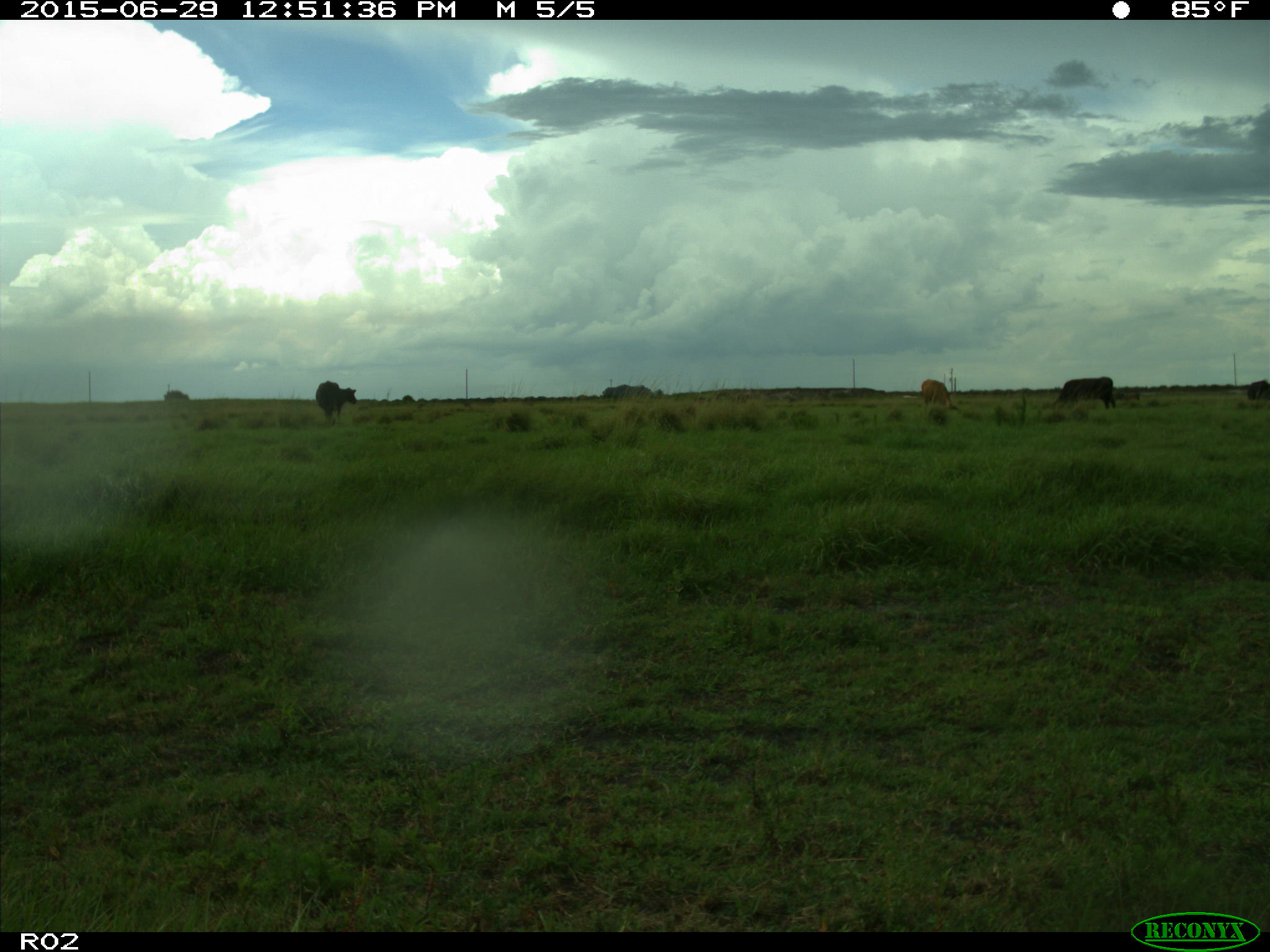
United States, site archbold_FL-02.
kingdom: Animalia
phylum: Chordata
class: Mammalia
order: Artiodactyla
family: Bovidae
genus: Bos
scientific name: Bos taurus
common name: domestic cow